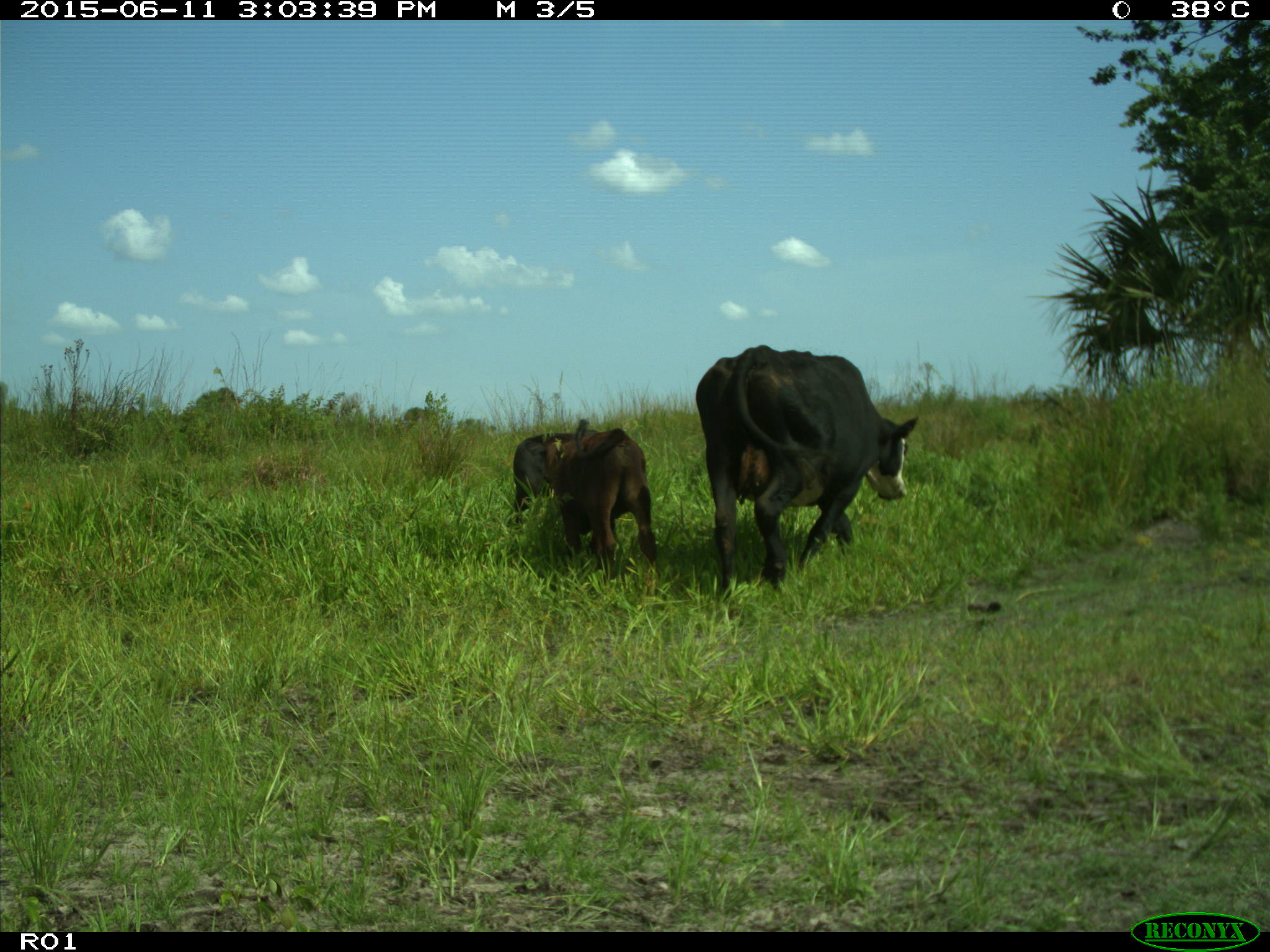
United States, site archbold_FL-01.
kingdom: Animalia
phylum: Chordata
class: Mammalia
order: Artiodactyla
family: Bovidae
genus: Bos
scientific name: Bos taurus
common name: domestic cow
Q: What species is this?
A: Bos taurus (domestic cow).